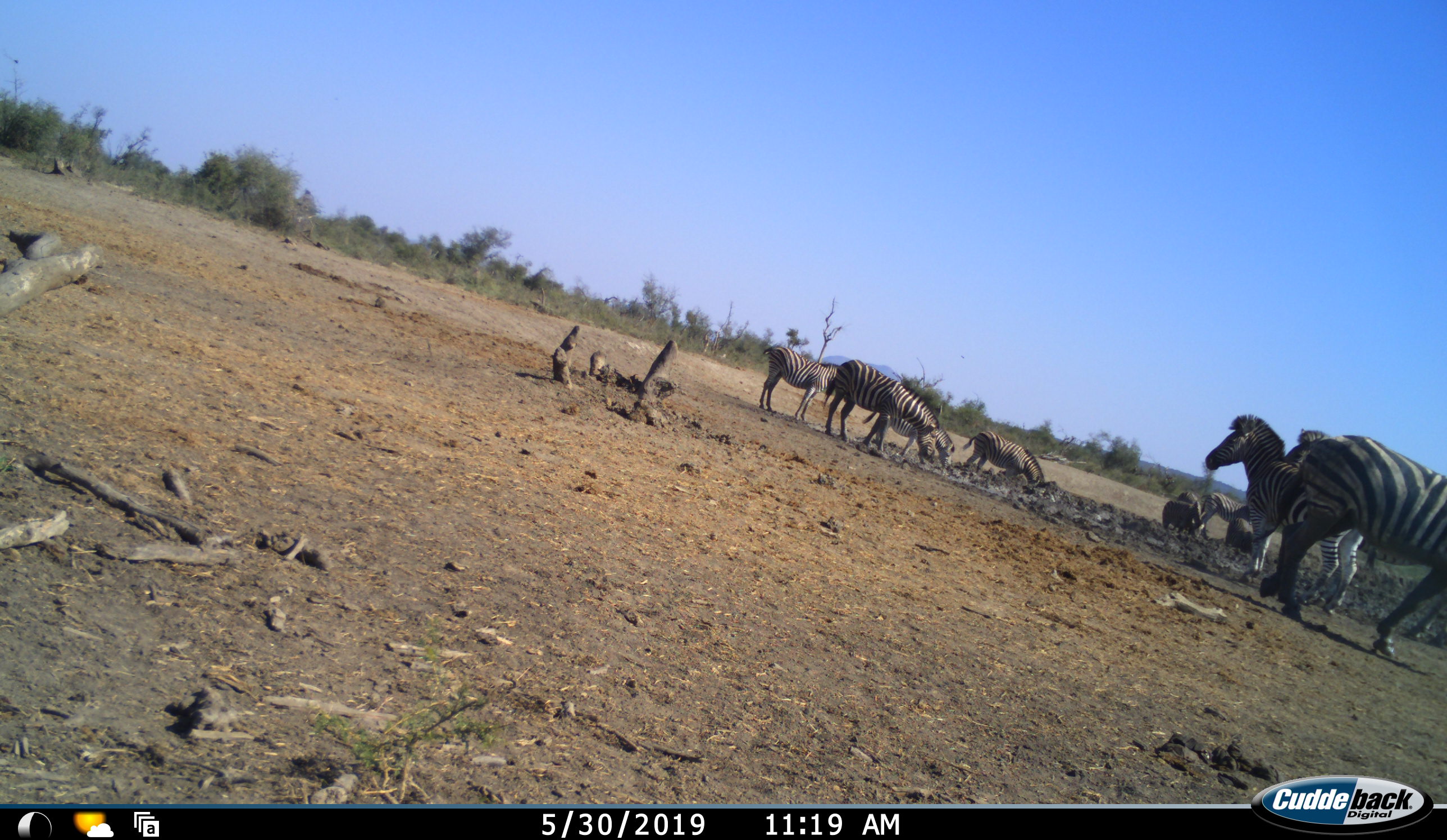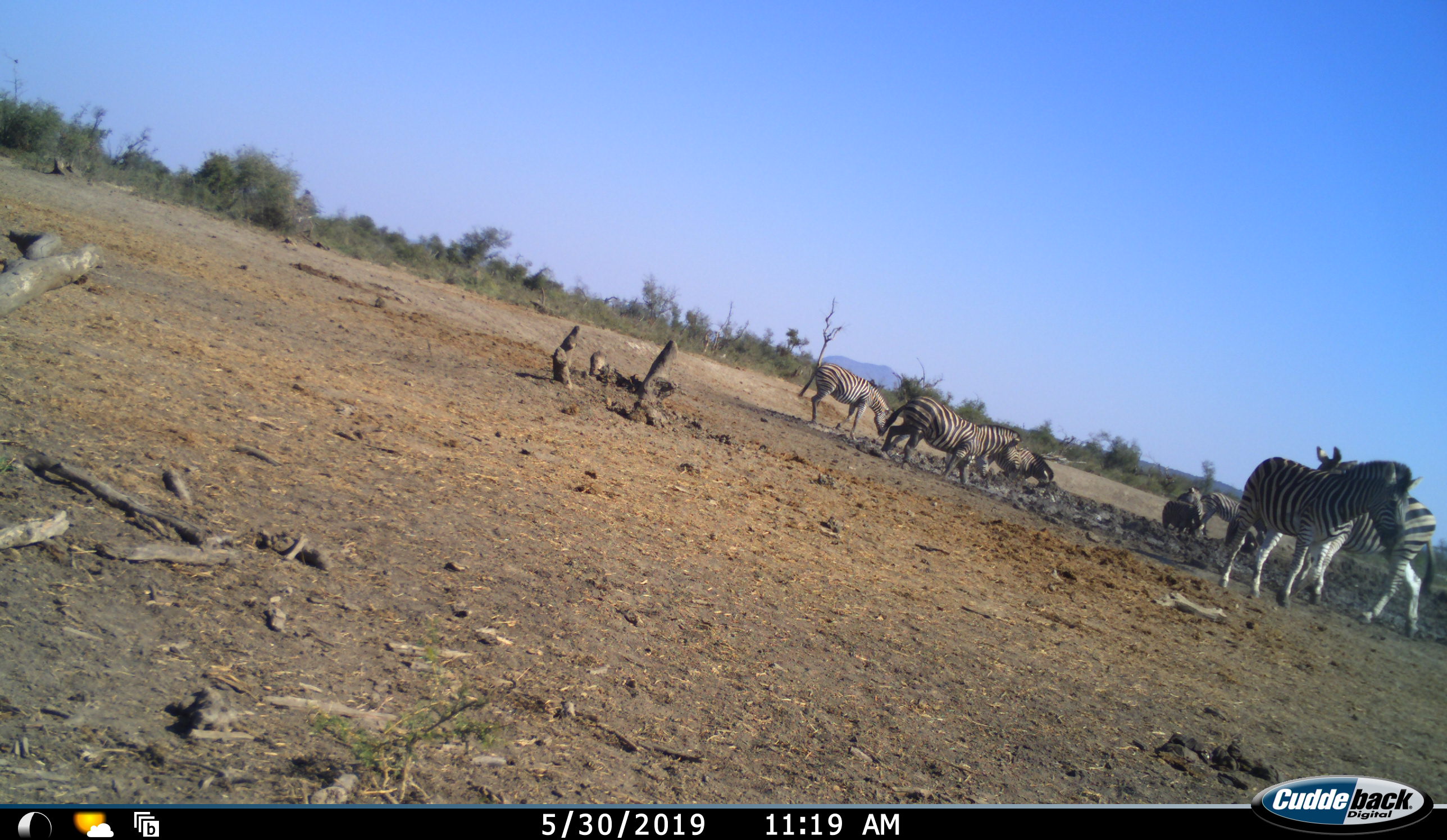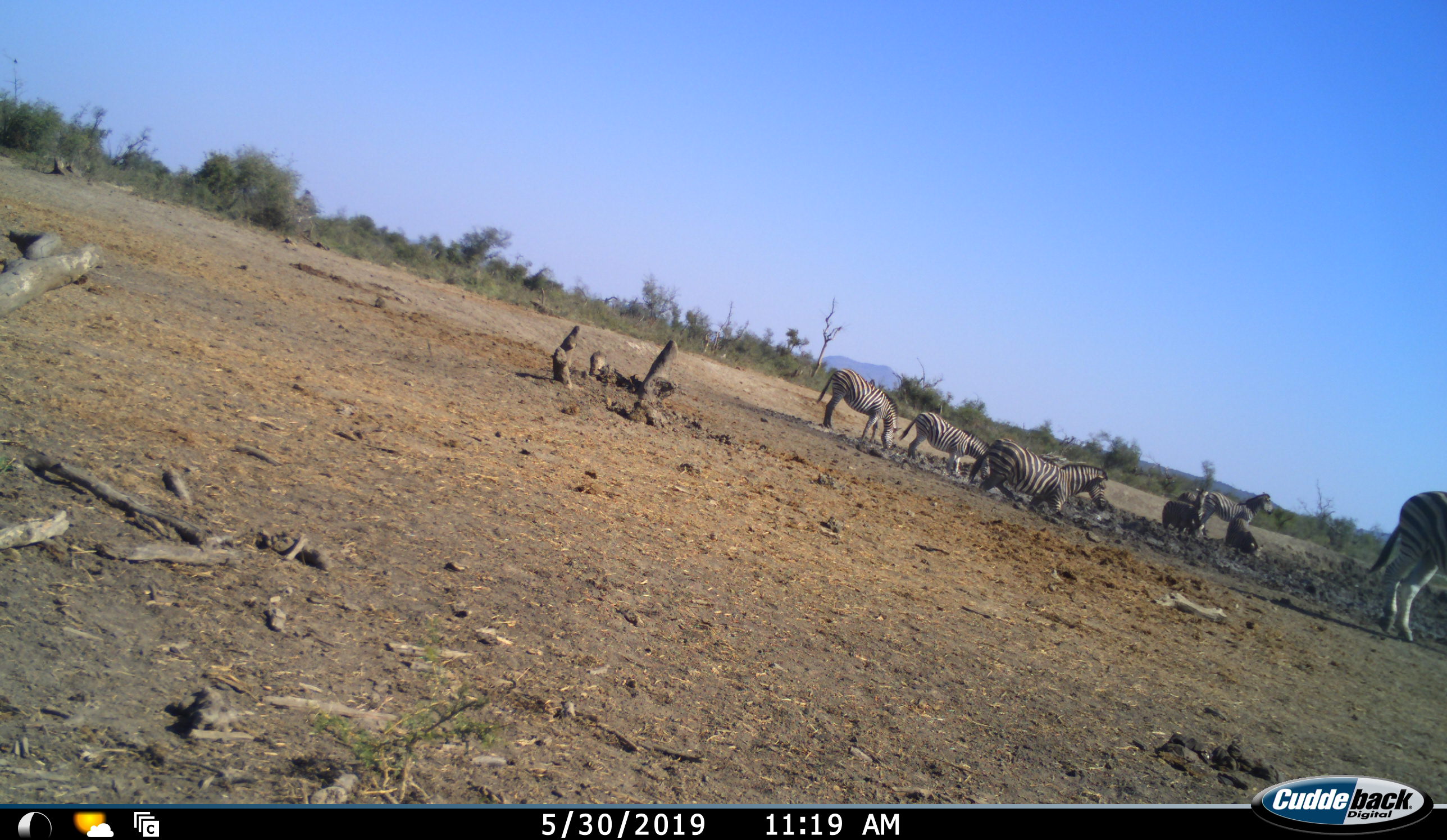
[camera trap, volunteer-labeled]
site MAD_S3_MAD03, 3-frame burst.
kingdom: Animalia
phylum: Chordata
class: Mammalia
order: Perissodactyla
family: Equidae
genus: Equus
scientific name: Equus quagga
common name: plains zebra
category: zebraplains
Zebraplains (plains zebra) (Equus quagga), count 9. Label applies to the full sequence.